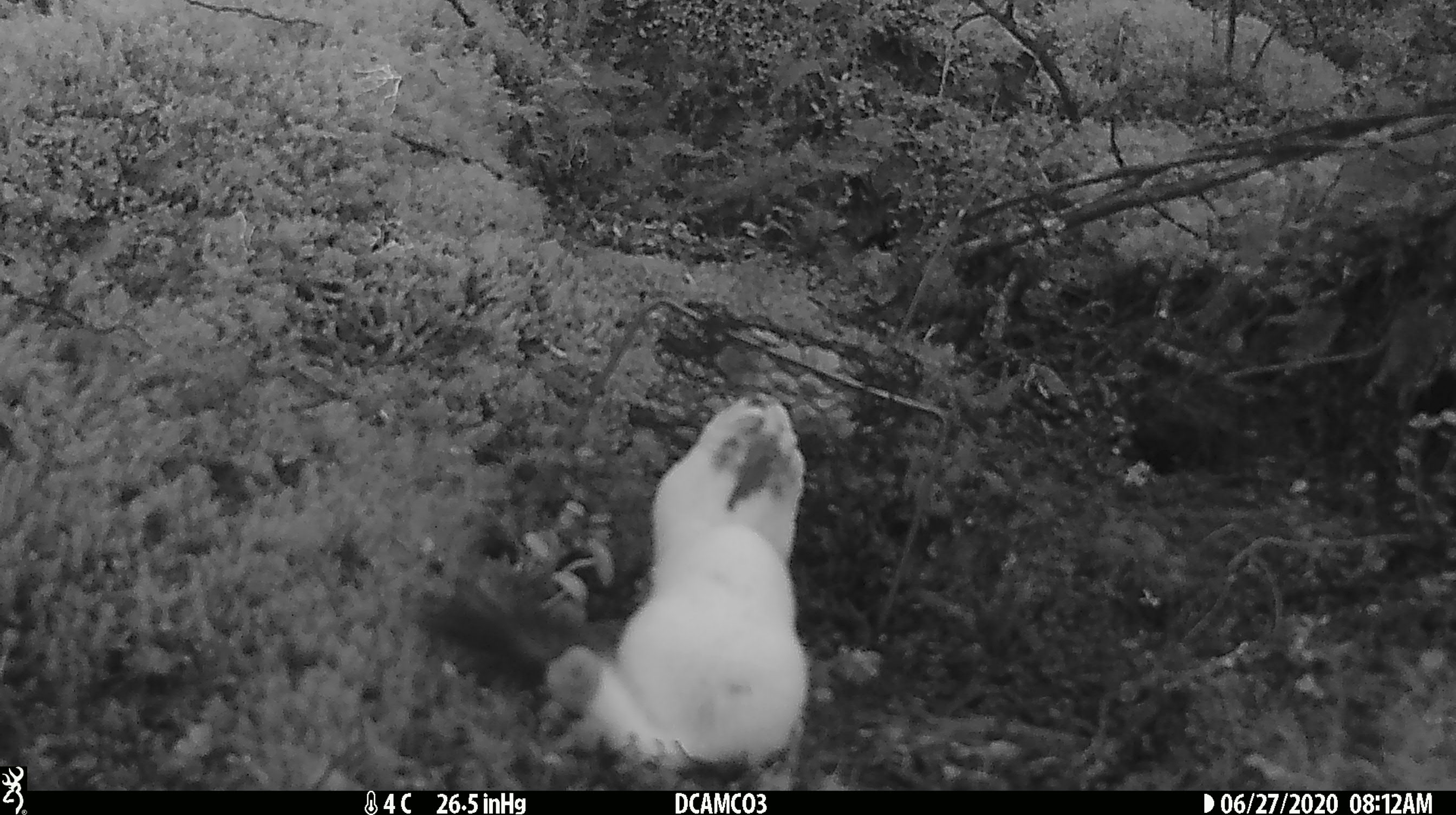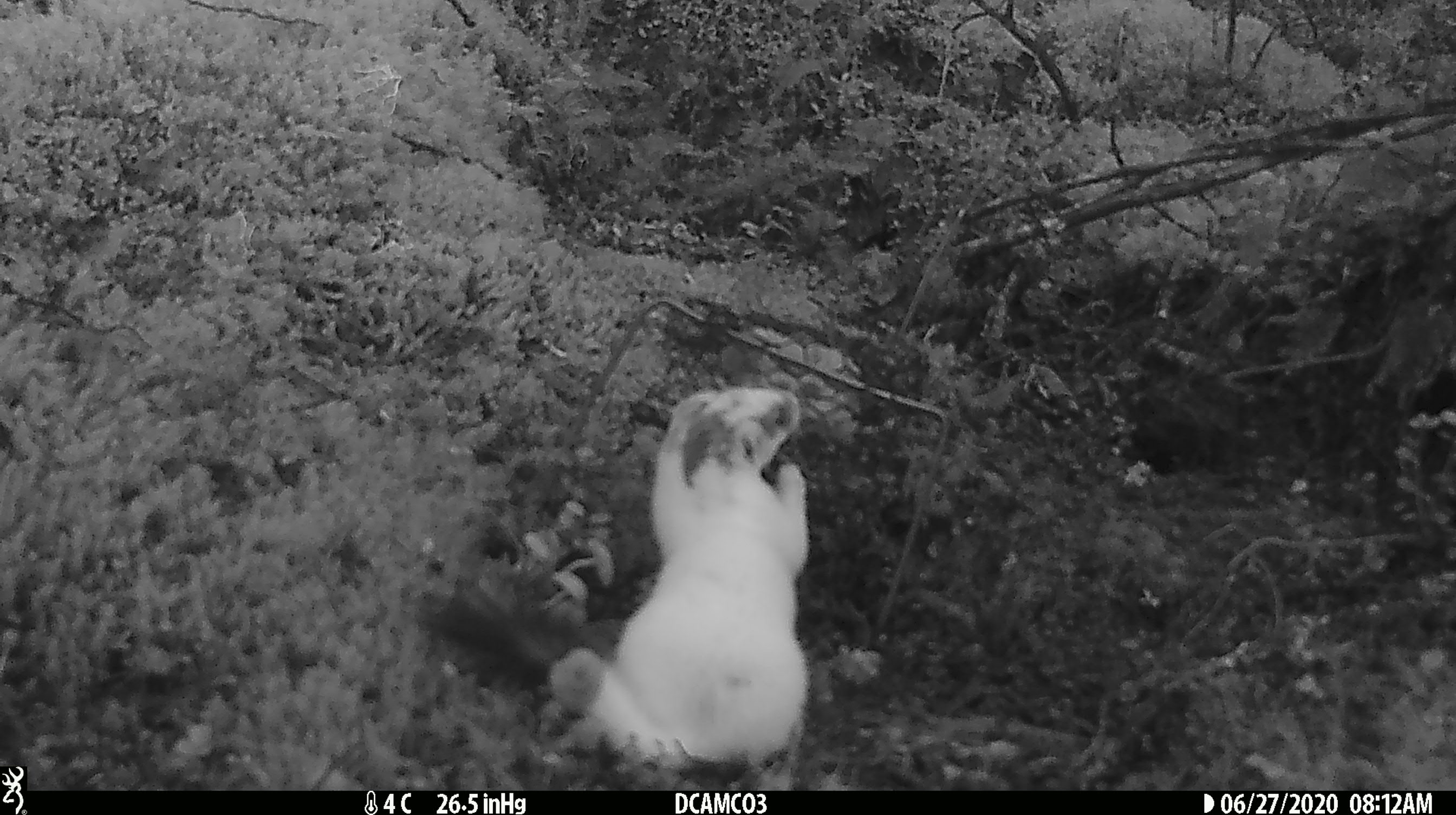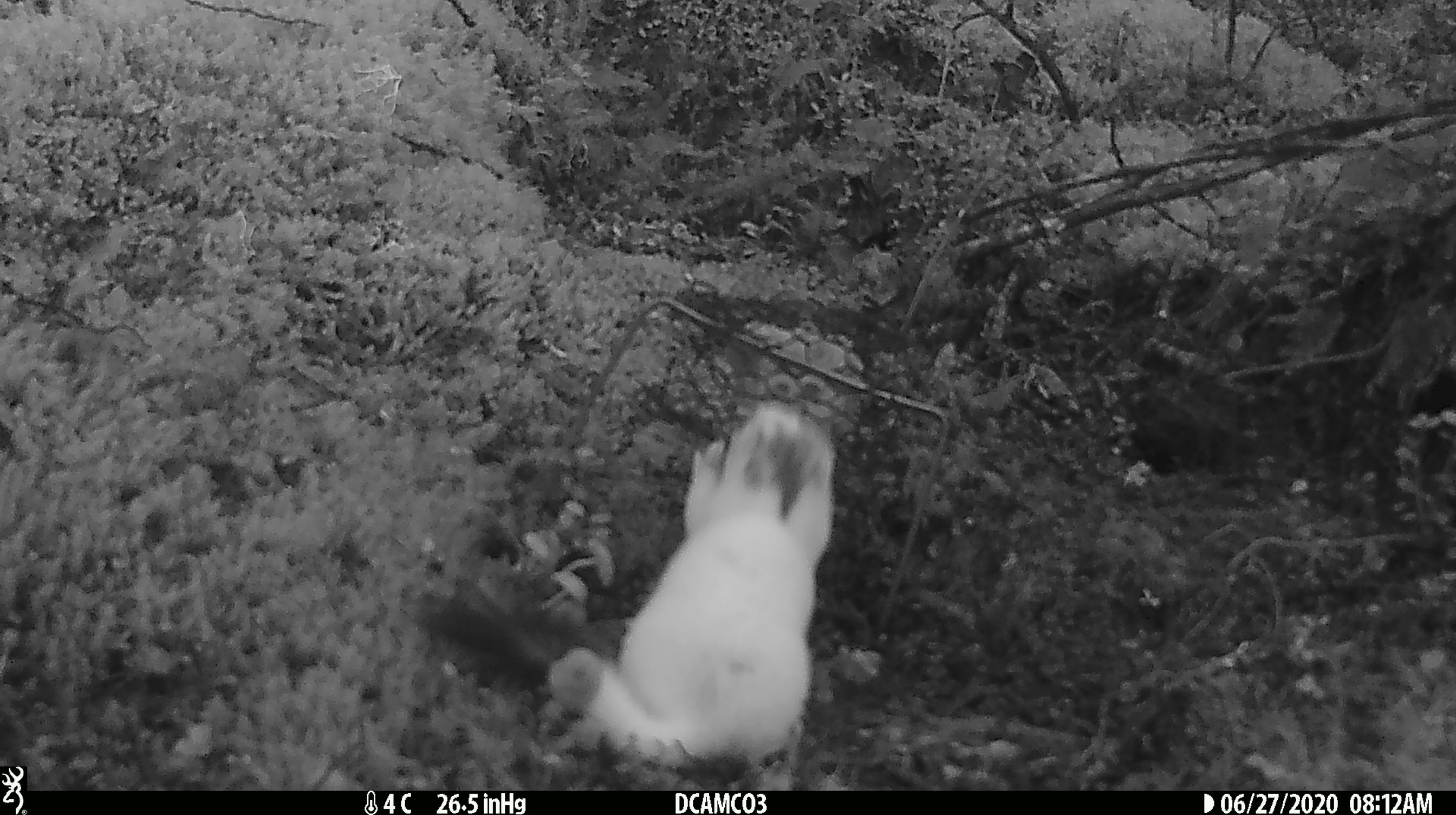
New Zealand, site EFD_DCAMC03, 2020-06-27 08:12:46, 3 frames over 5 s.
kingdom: Animalia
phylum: Chordata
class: Mammalia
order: Carnivora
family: Mustelidae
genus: Mustela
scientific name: Mustela erminea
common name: stoat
Stoat (Mustela erminea).